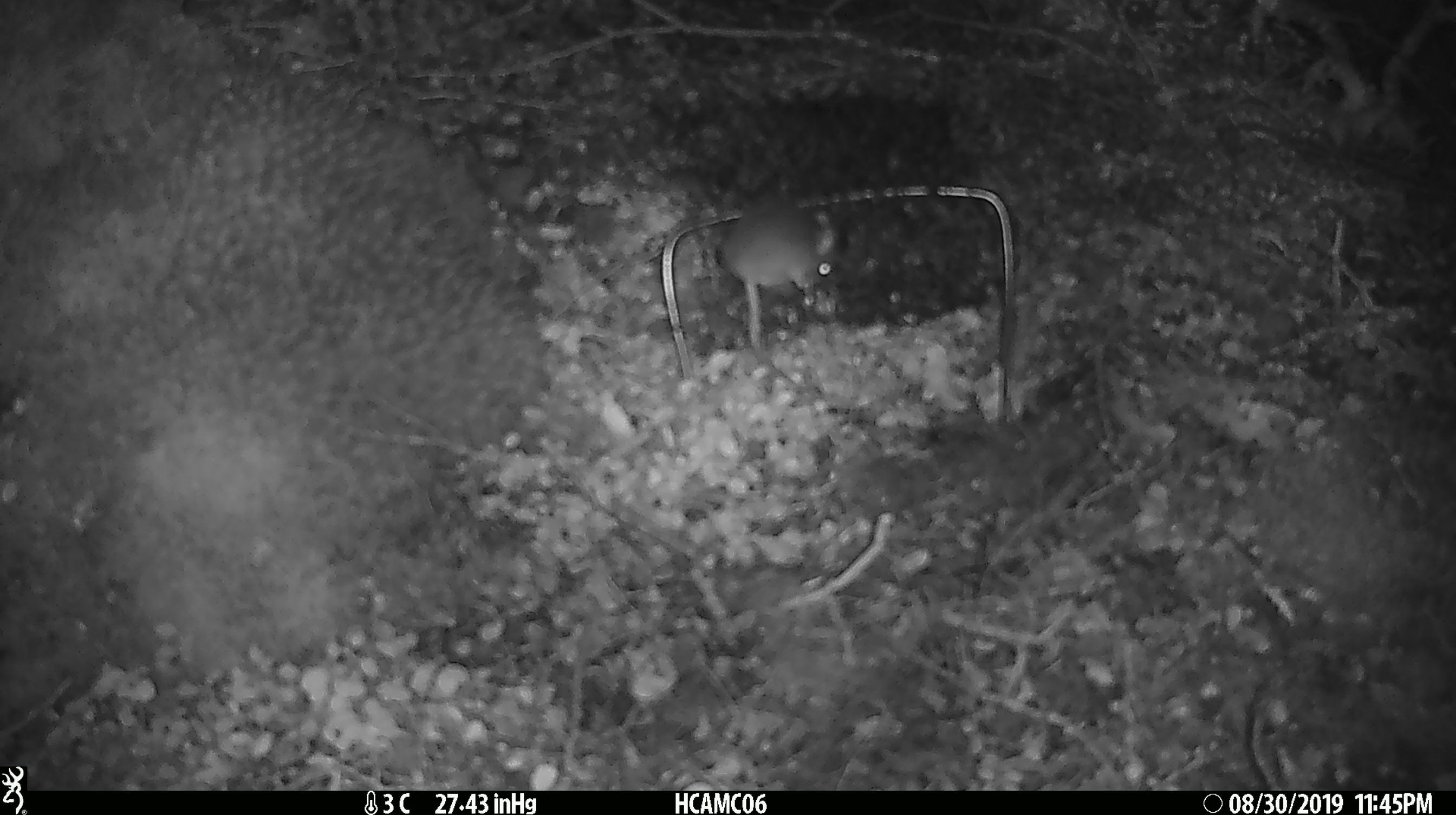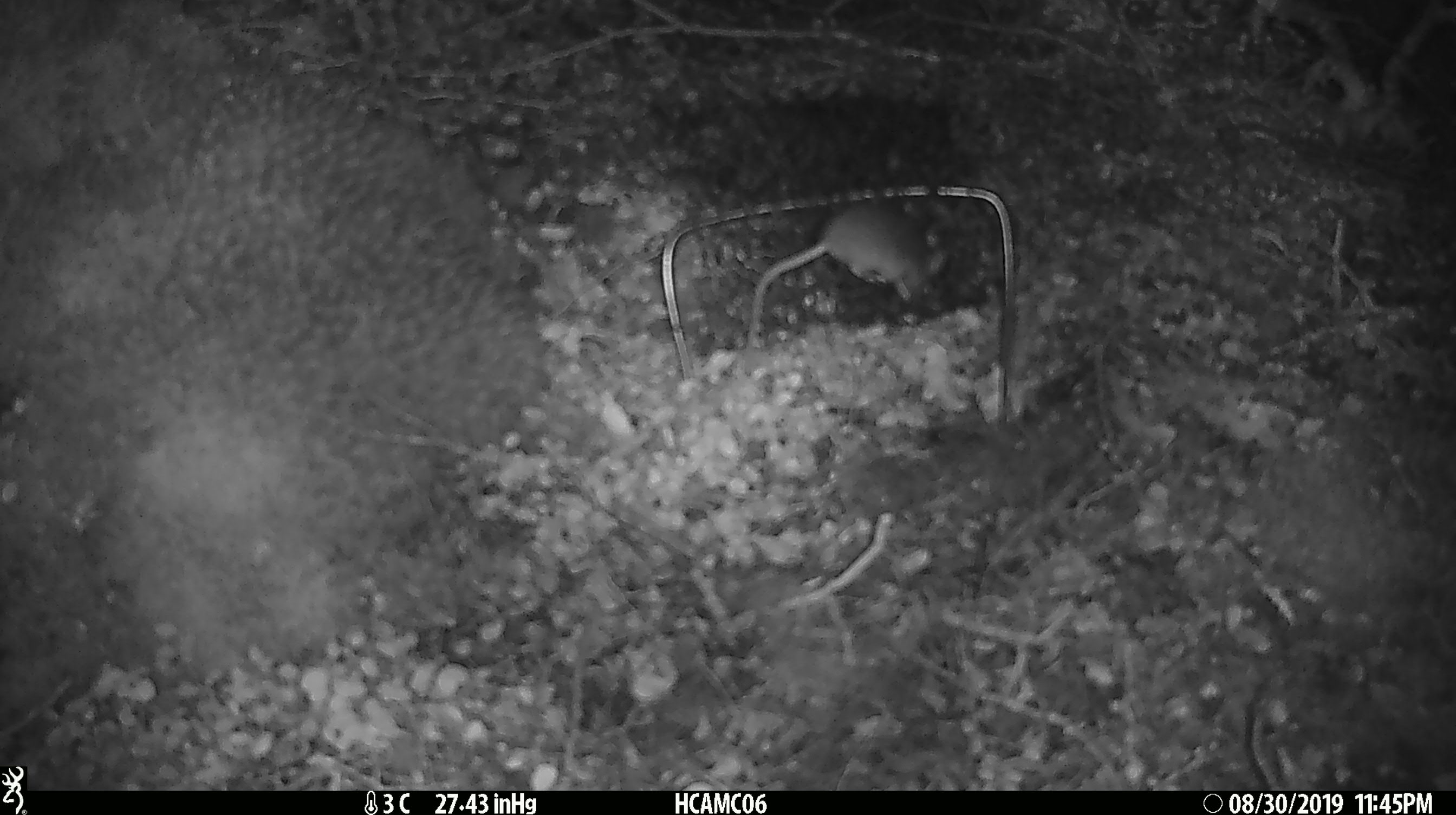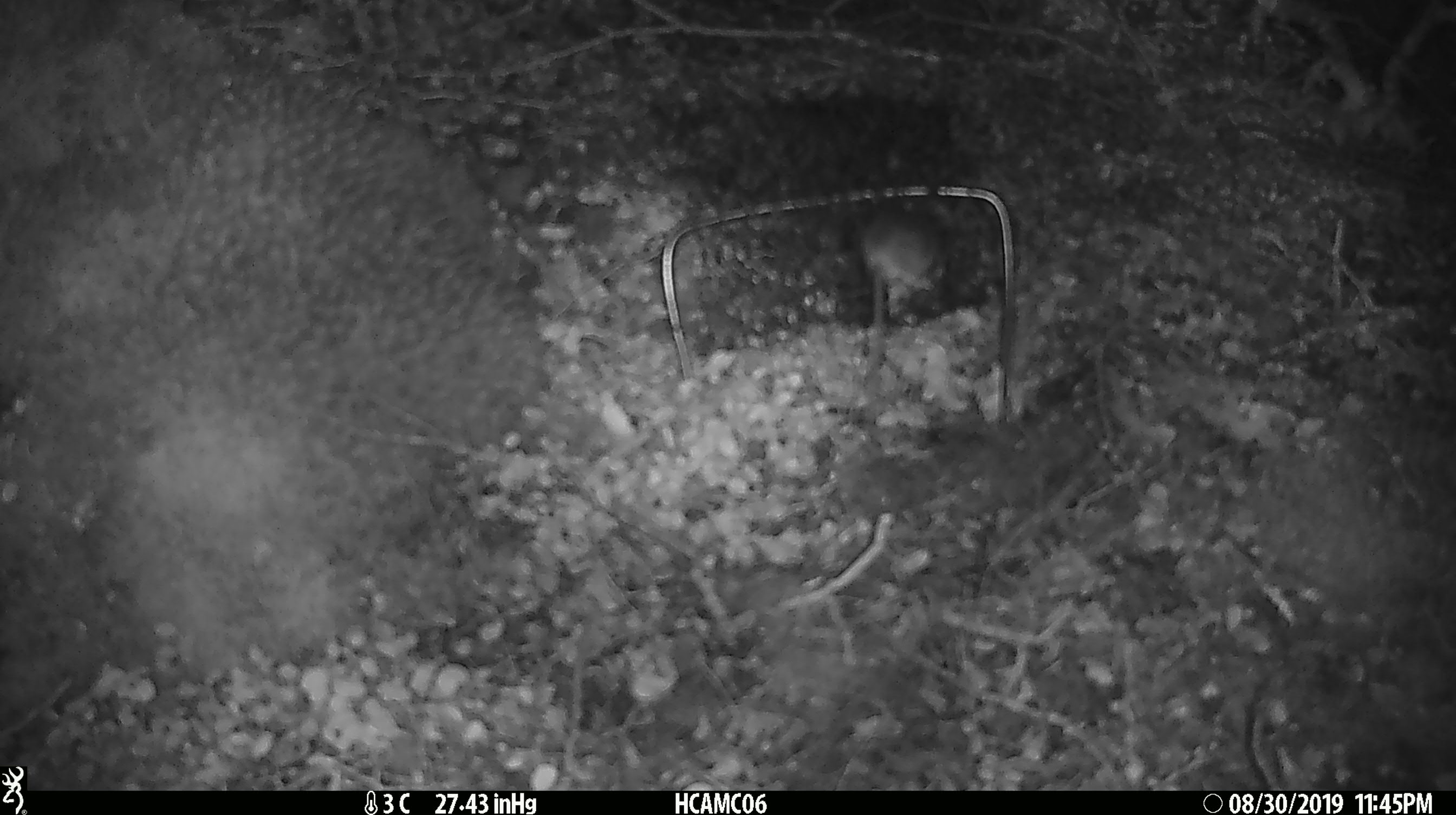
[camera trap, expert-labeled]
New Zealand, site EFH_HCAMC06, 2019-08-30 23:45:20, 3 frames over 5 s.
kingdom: Animalia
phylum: Chordata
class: Mammalia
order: Rodentia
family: Muridae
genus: Mus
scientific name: Mus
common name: mouse